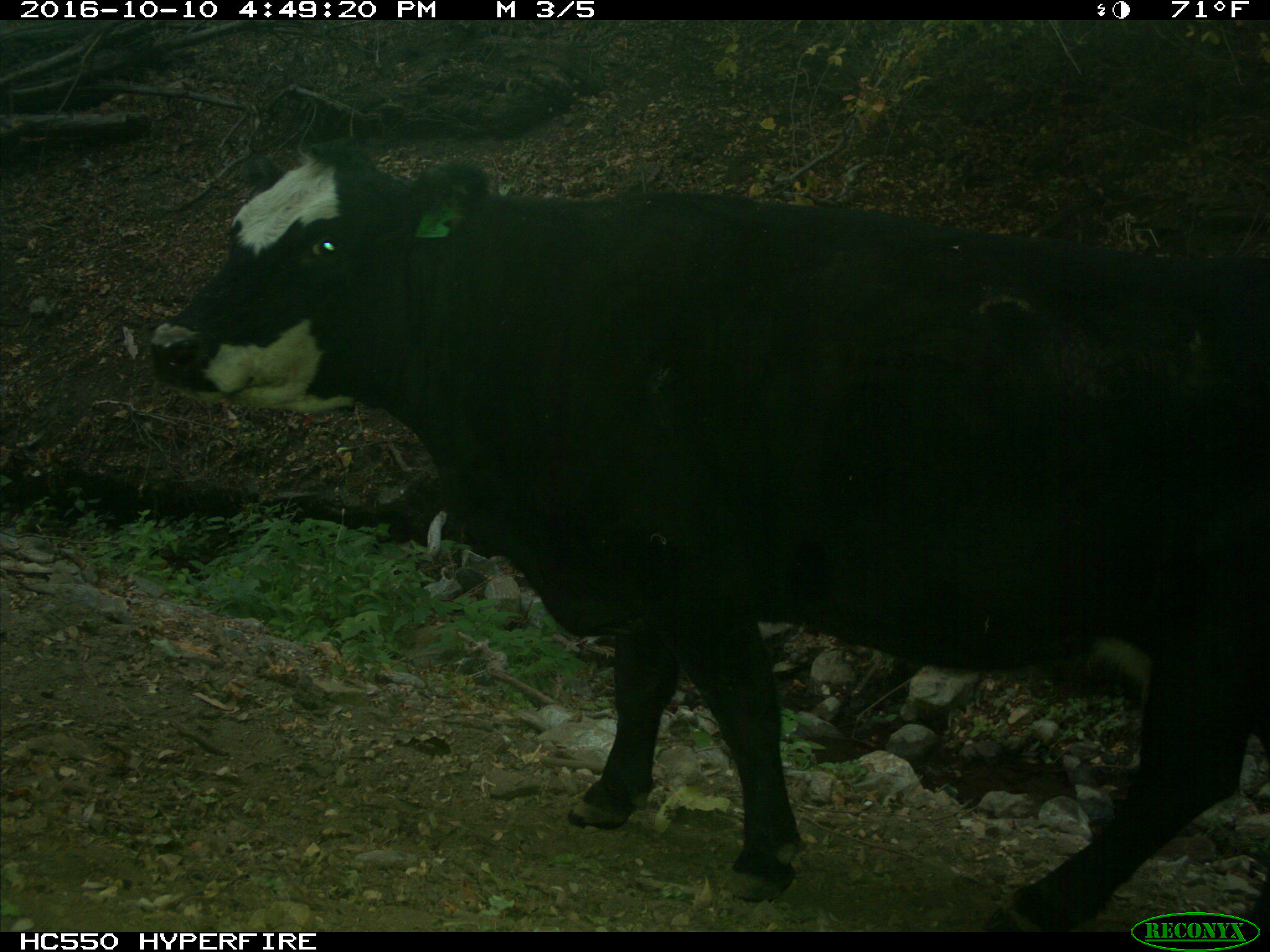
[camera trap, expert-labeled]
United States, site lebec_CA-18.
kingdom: Animalia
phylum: Chordata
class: Mammalia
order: Artiodactyla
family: Bovidae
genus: Bos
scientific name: Bos taurus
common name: domestic cow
Bos taurus (domestic cow).